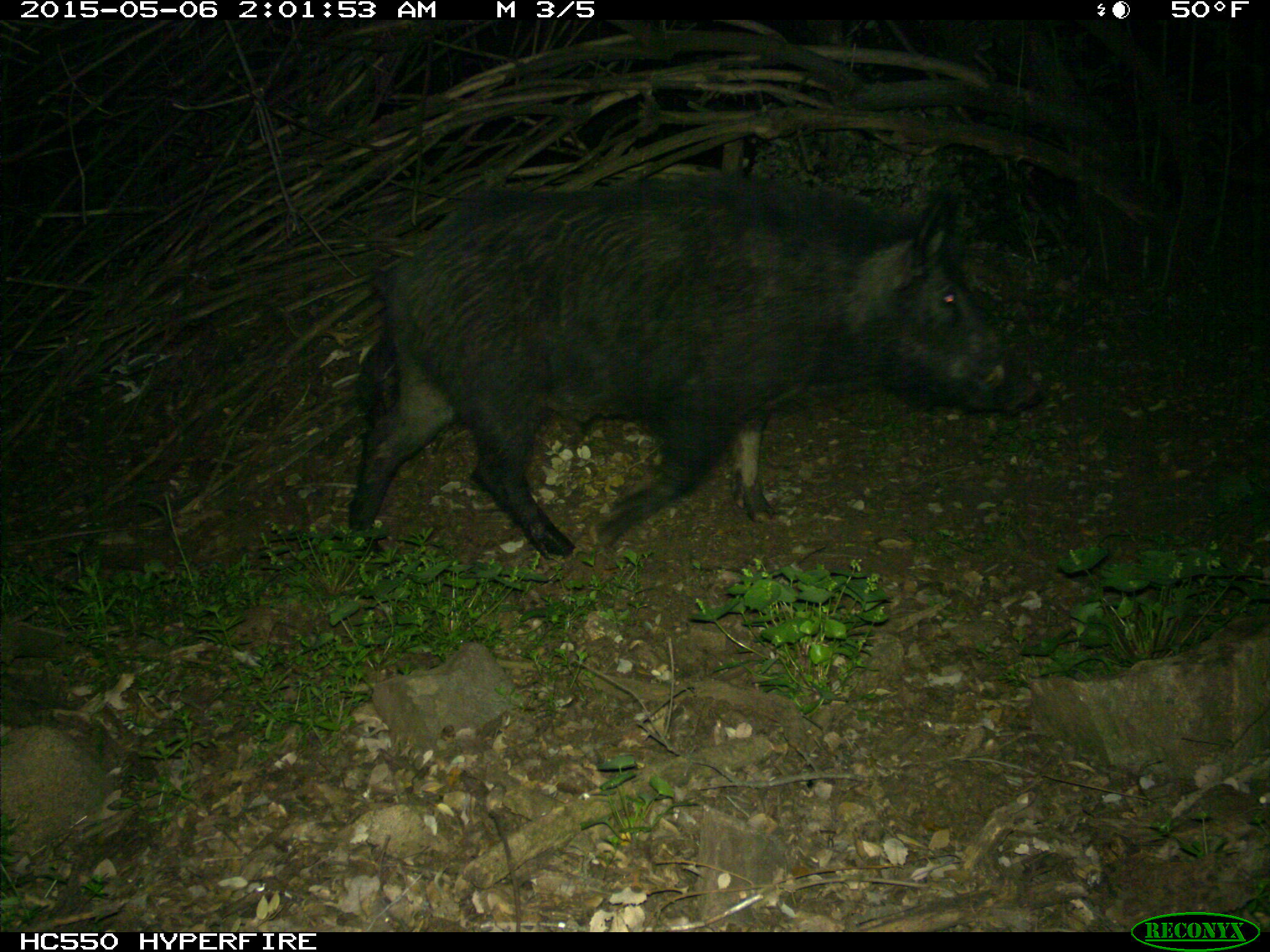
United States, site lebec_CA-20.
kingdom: Animalia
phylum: Chordata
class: Mammalia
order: Artiodactyla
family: Suidae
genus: Sus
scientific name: Sus scrofa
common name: wild boar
Sus scrofa (wild boar).